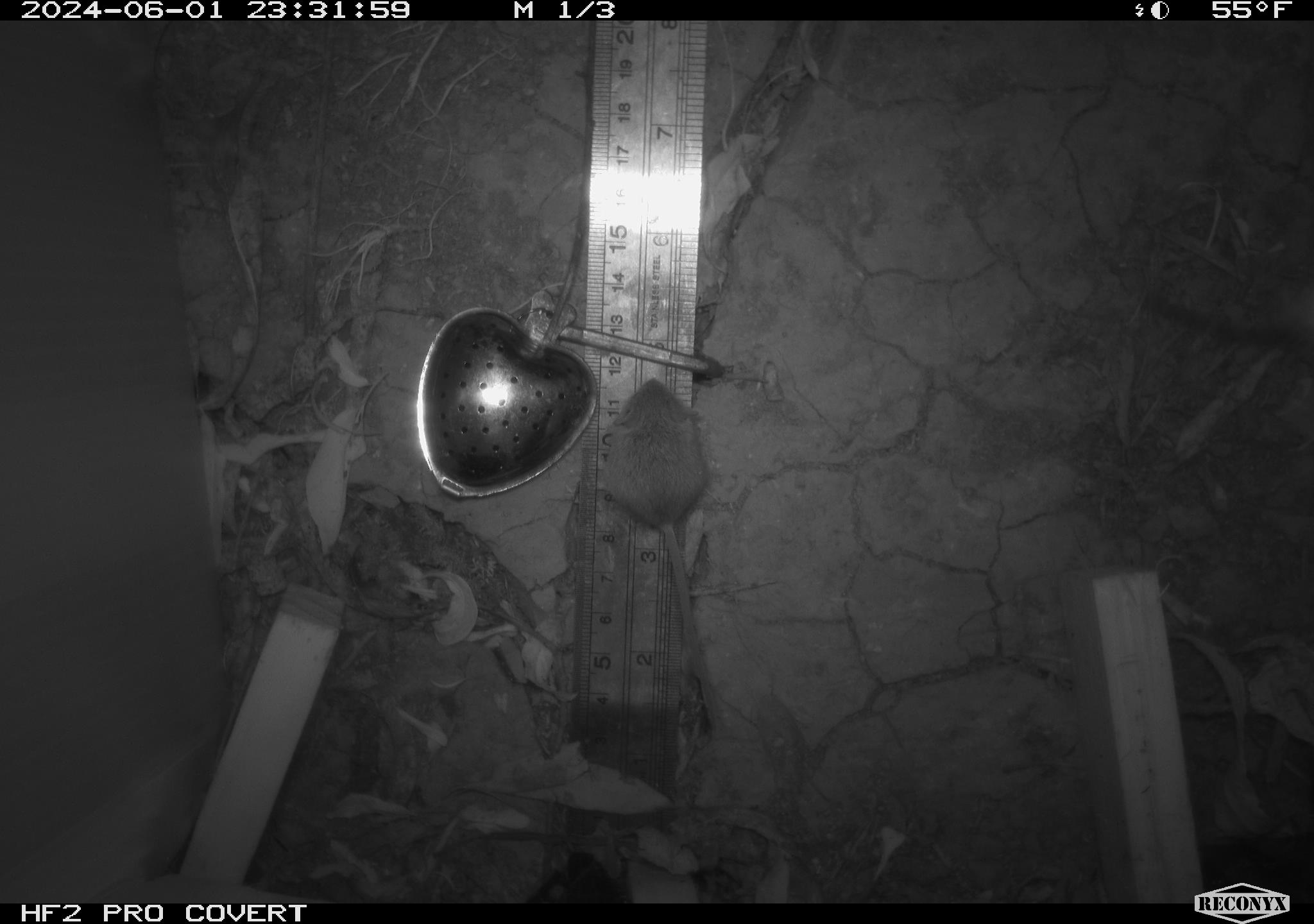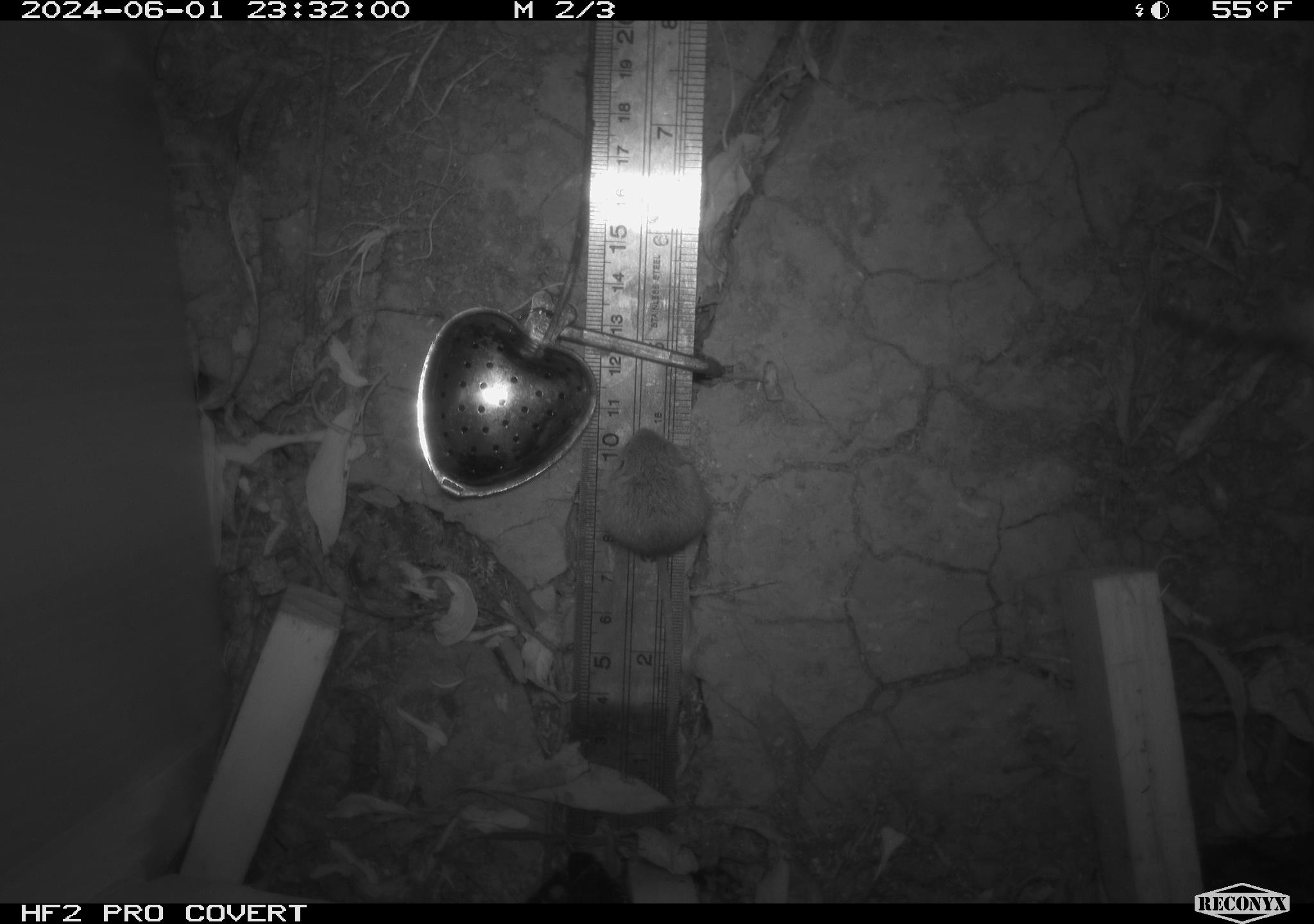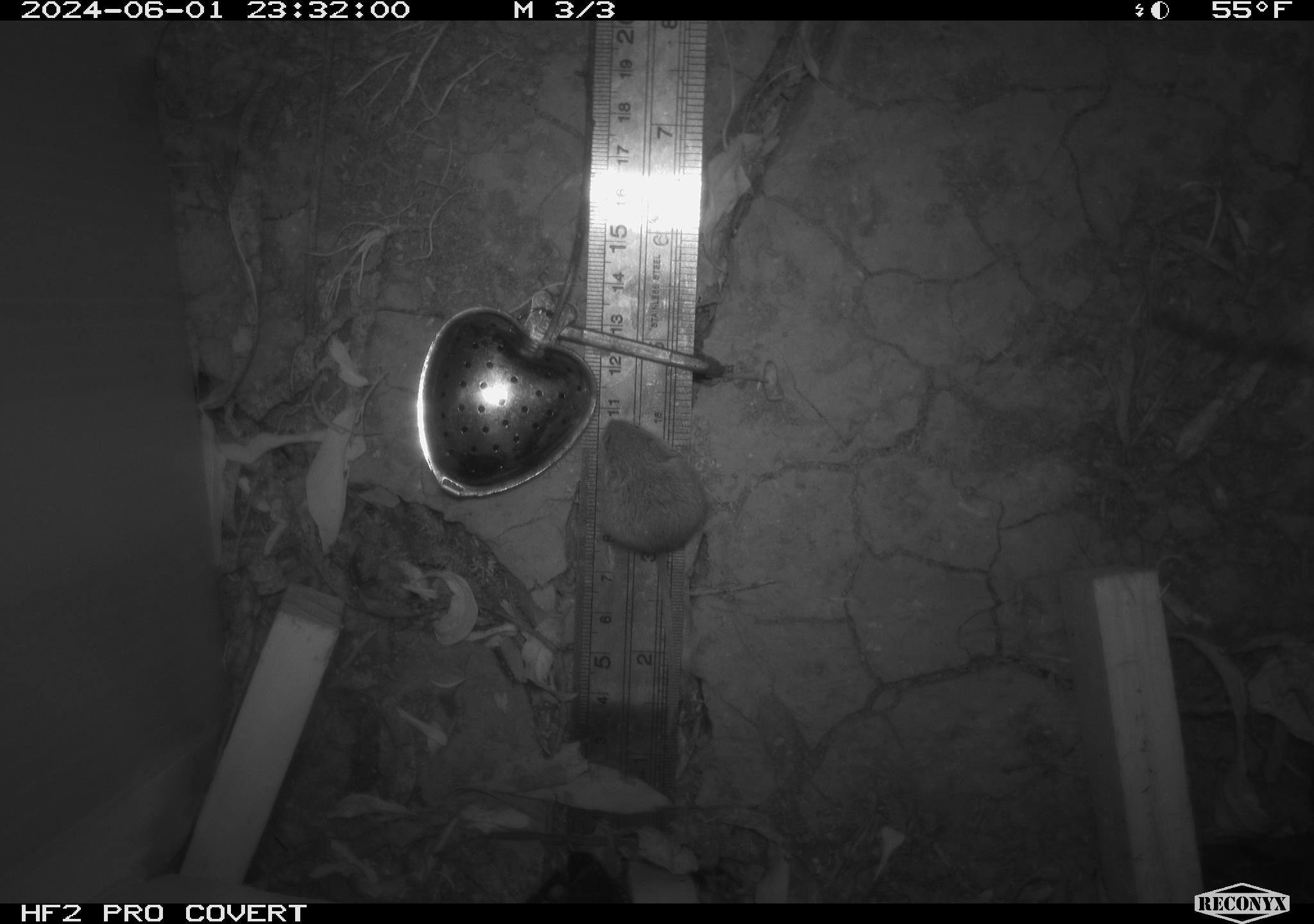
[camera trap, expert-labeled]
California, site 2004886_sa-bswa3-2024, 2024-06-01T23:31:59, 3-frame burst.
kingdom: Animalia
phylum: Chordata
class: Mammalia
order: Rodentia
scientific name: Rodentia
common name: mouse species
Mouse species (Rodentia).